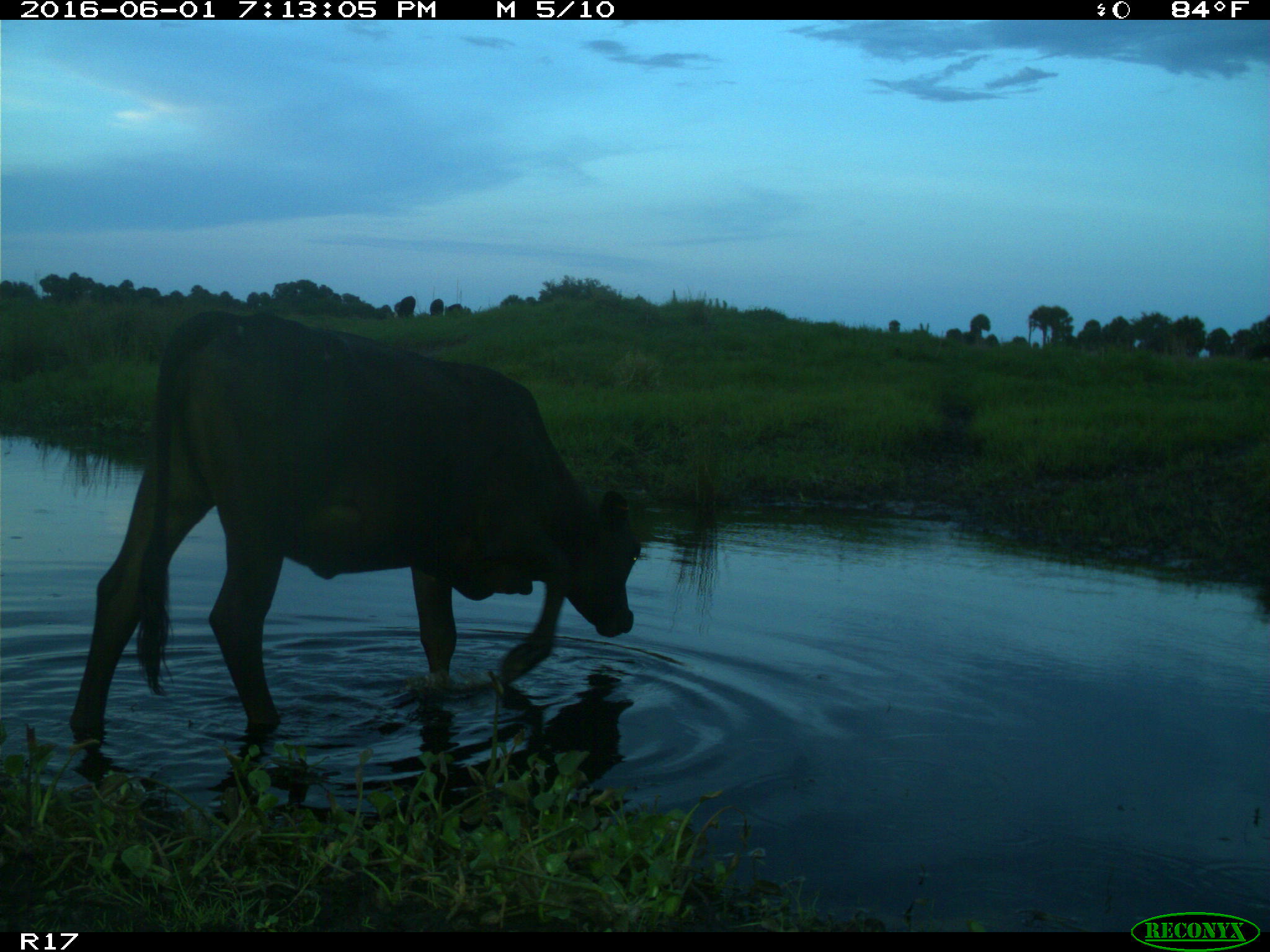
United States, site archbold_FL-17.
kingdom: Animalia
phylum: Chordata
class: Mammalia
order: Artiodactyla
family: Bovidae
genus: Bos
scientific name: Bos taurus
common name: domestic cow